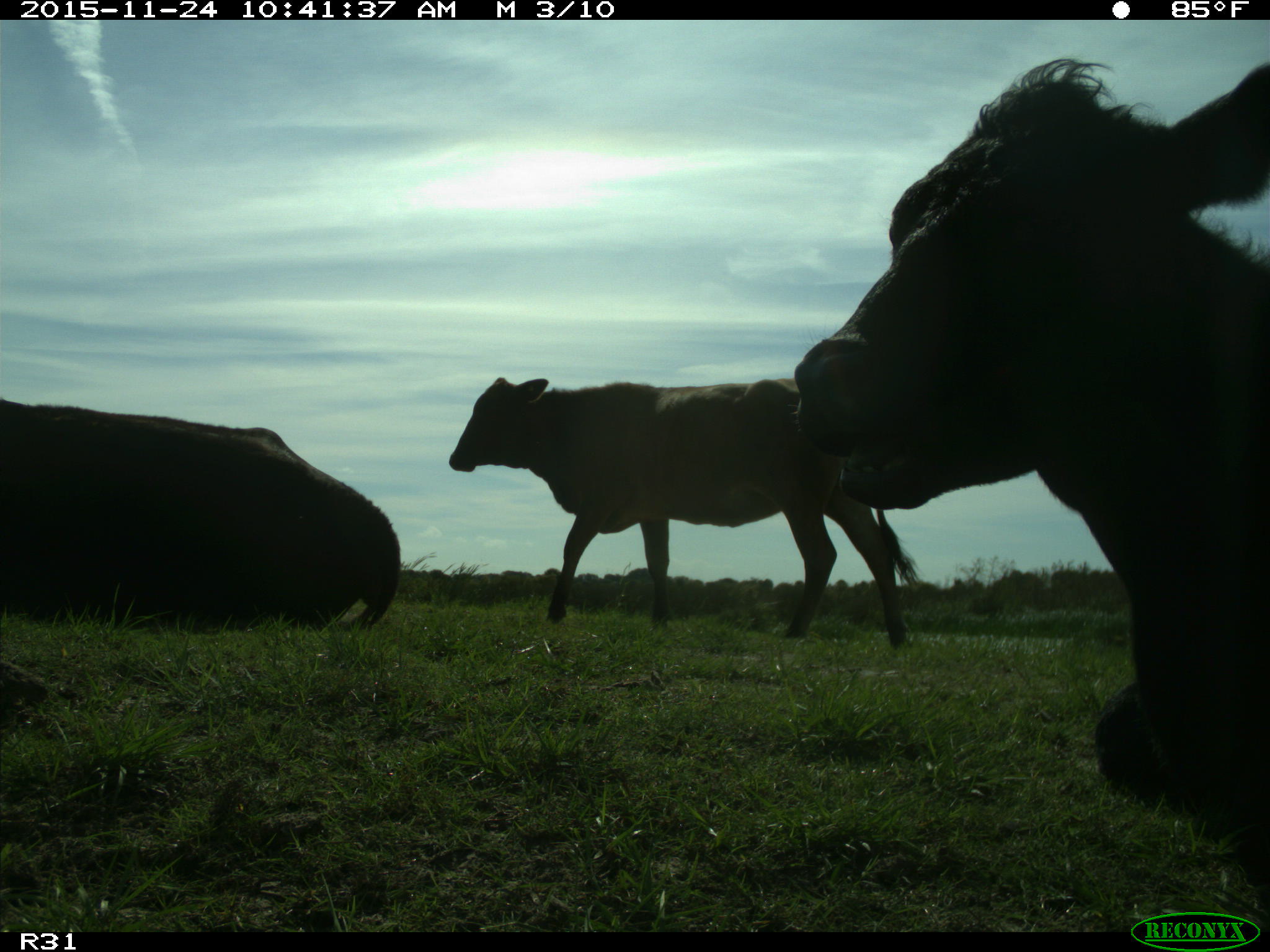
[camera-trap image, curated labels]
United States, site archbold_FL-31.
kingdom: Animalia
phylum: Chordata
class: Mammalia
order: Artiodactyla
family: Bovidae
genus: Bos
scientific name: Bos taurus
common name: domestic cow